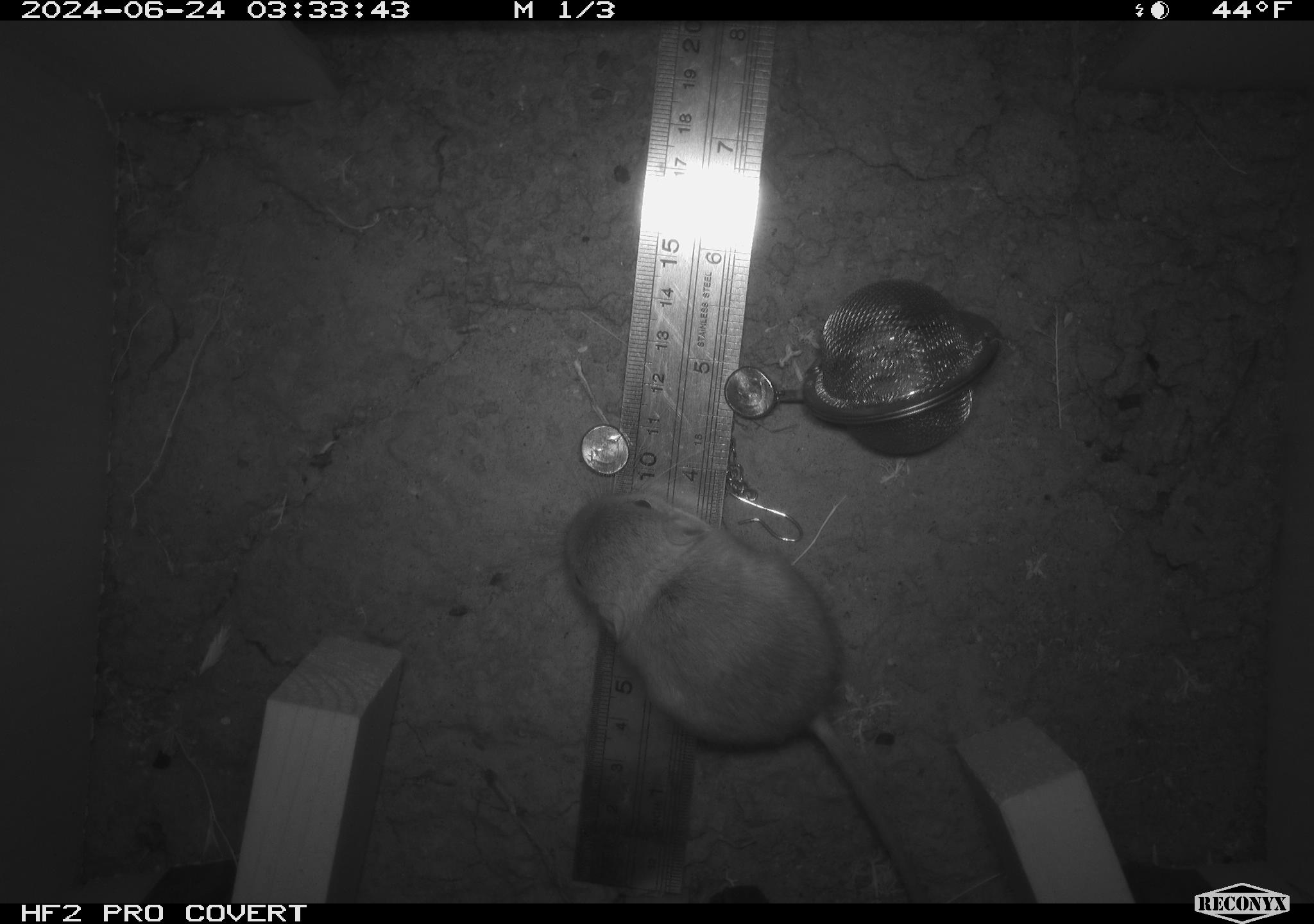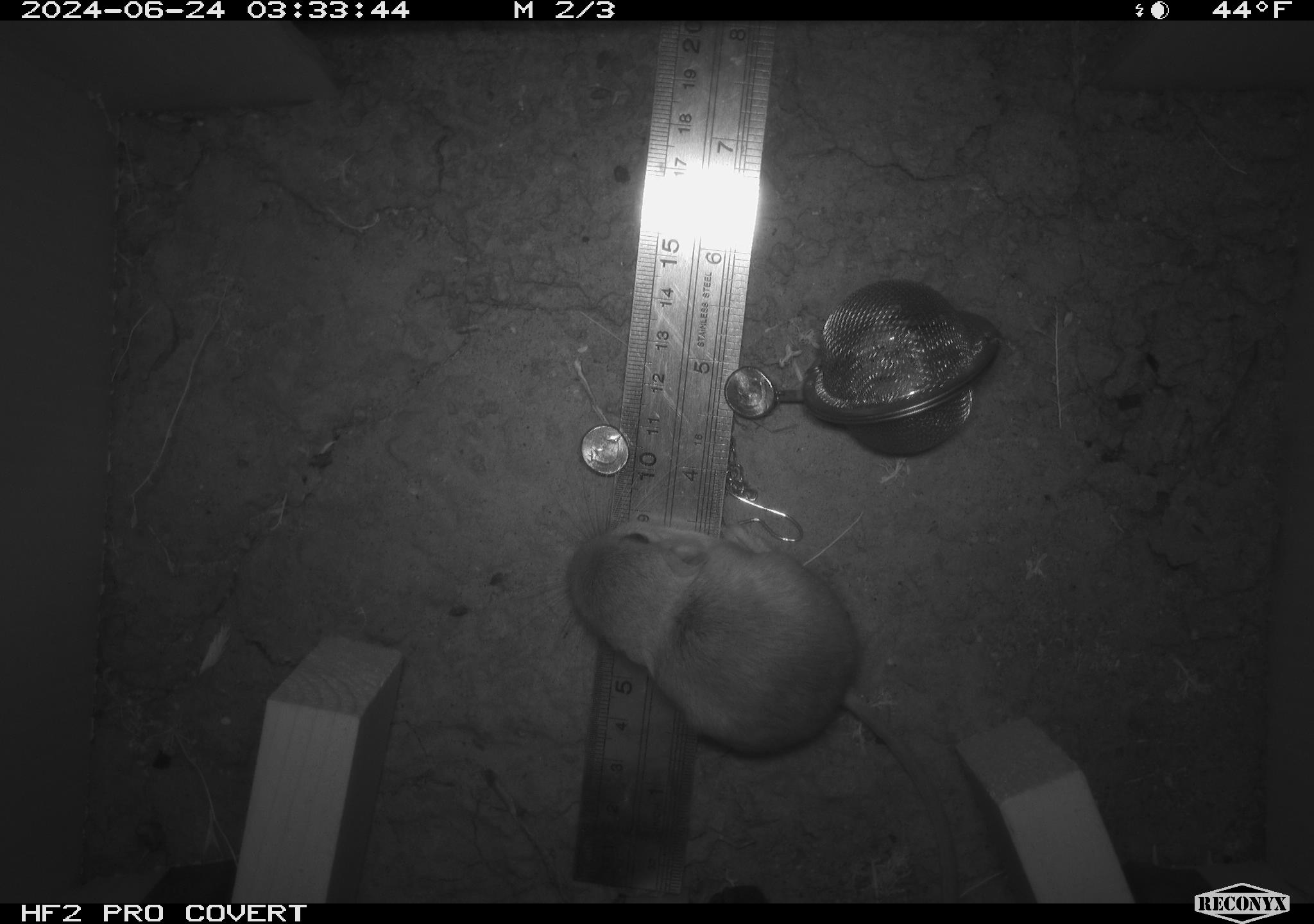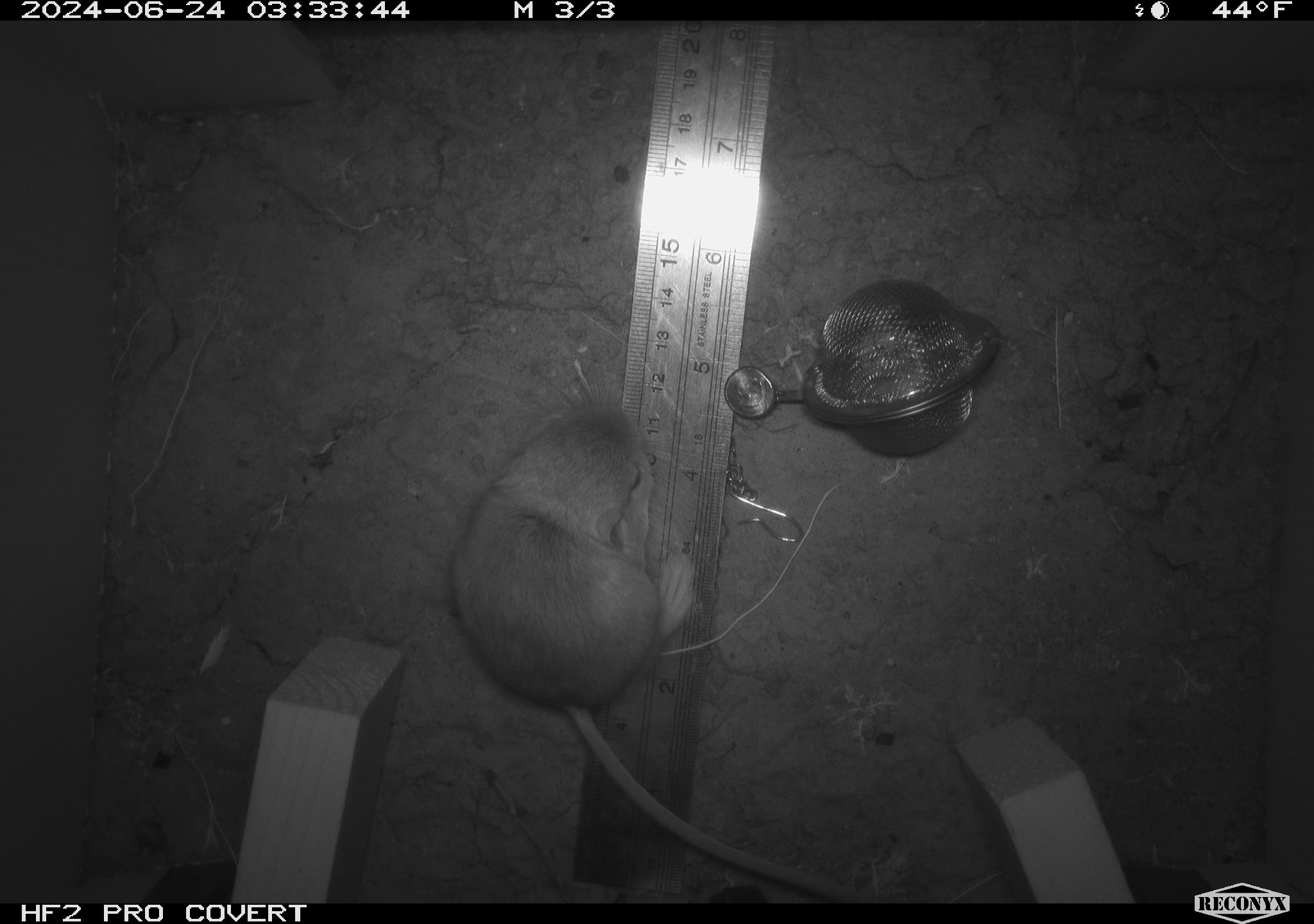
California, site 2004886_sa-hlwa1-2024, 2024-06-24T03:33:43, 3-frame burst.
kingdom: Animalia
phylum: Chordata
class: Mammalia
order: Rodentia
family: Heteromyidae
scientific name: Heteromyidae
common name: kangaroo rats and pocket mice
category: heteromyidae family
Heteromyidae family (kangaroo rats and pocket mice) (Heteromyidae).